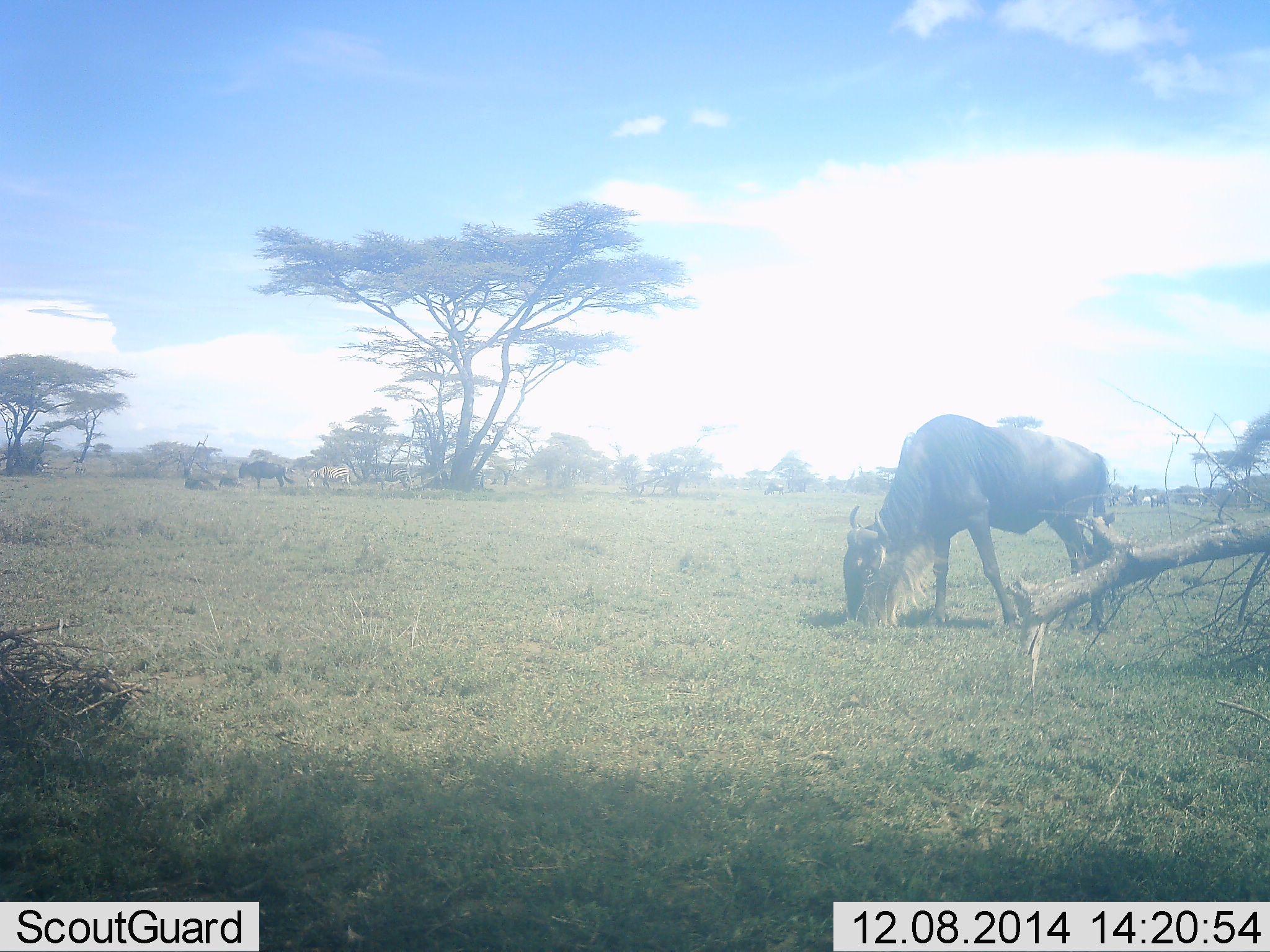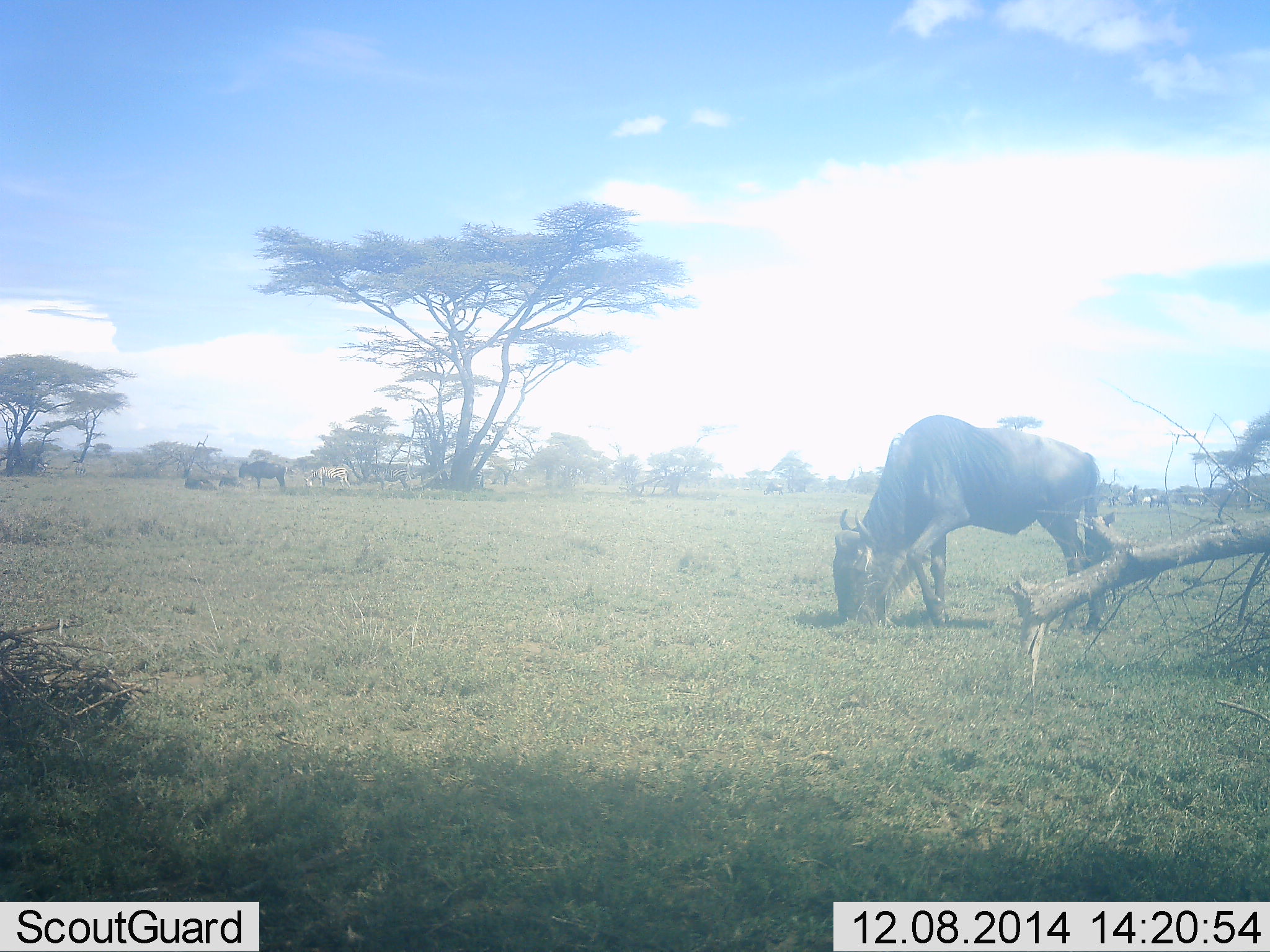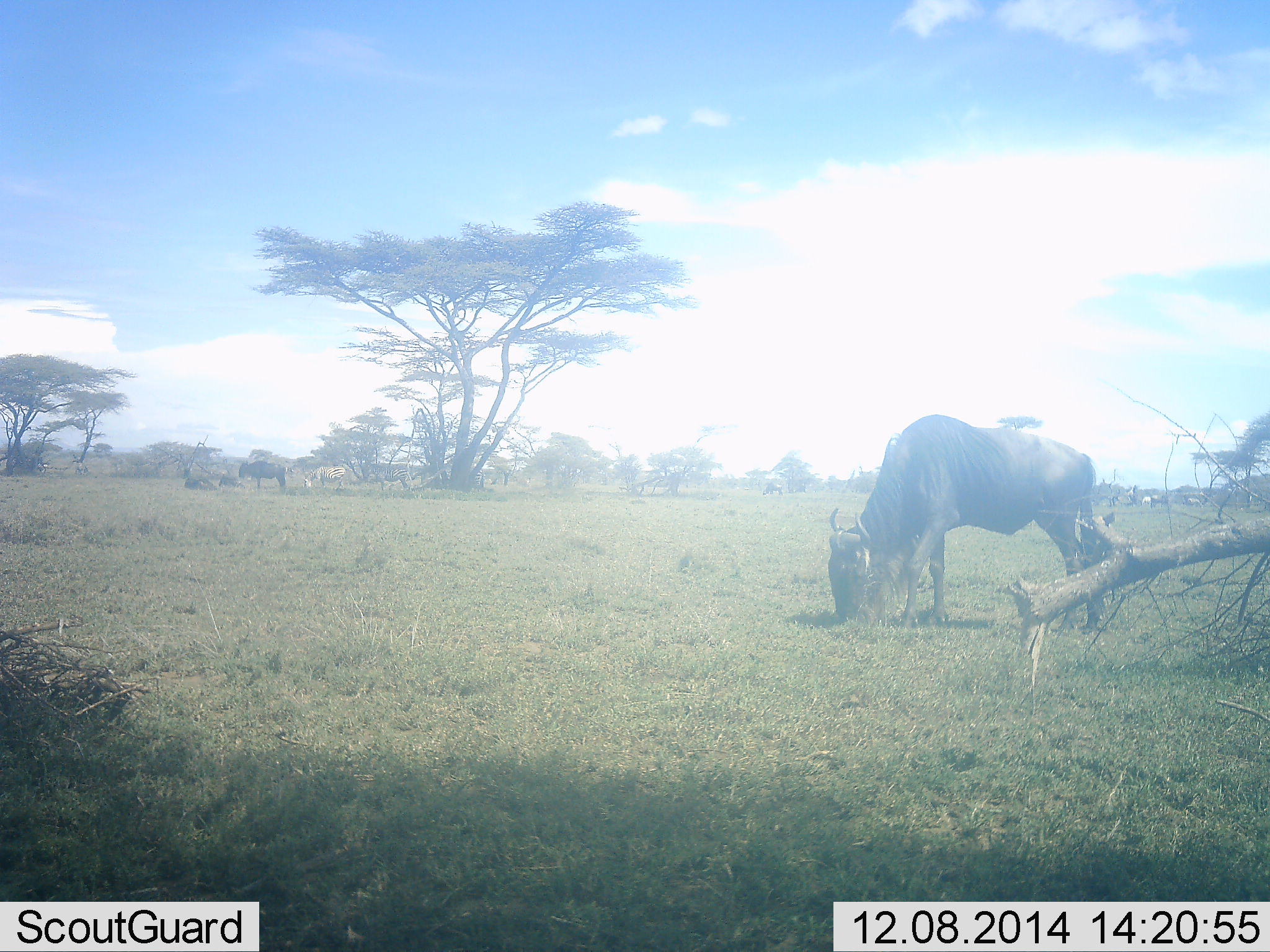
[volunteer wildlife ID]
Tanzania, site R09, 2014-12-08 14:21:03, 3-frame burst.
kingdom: Animalia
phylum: Chordata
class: Mammalia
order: Artiodactyla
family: Bovidae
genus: Connochaetes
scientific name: Connochaetes taurinus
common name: blue wildebeest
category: wildebeest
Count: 3.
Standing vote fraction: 46%.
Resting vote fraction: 23%.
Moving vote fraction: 23%.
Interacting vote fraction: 0%.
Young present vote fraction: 0%.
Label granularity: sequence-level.